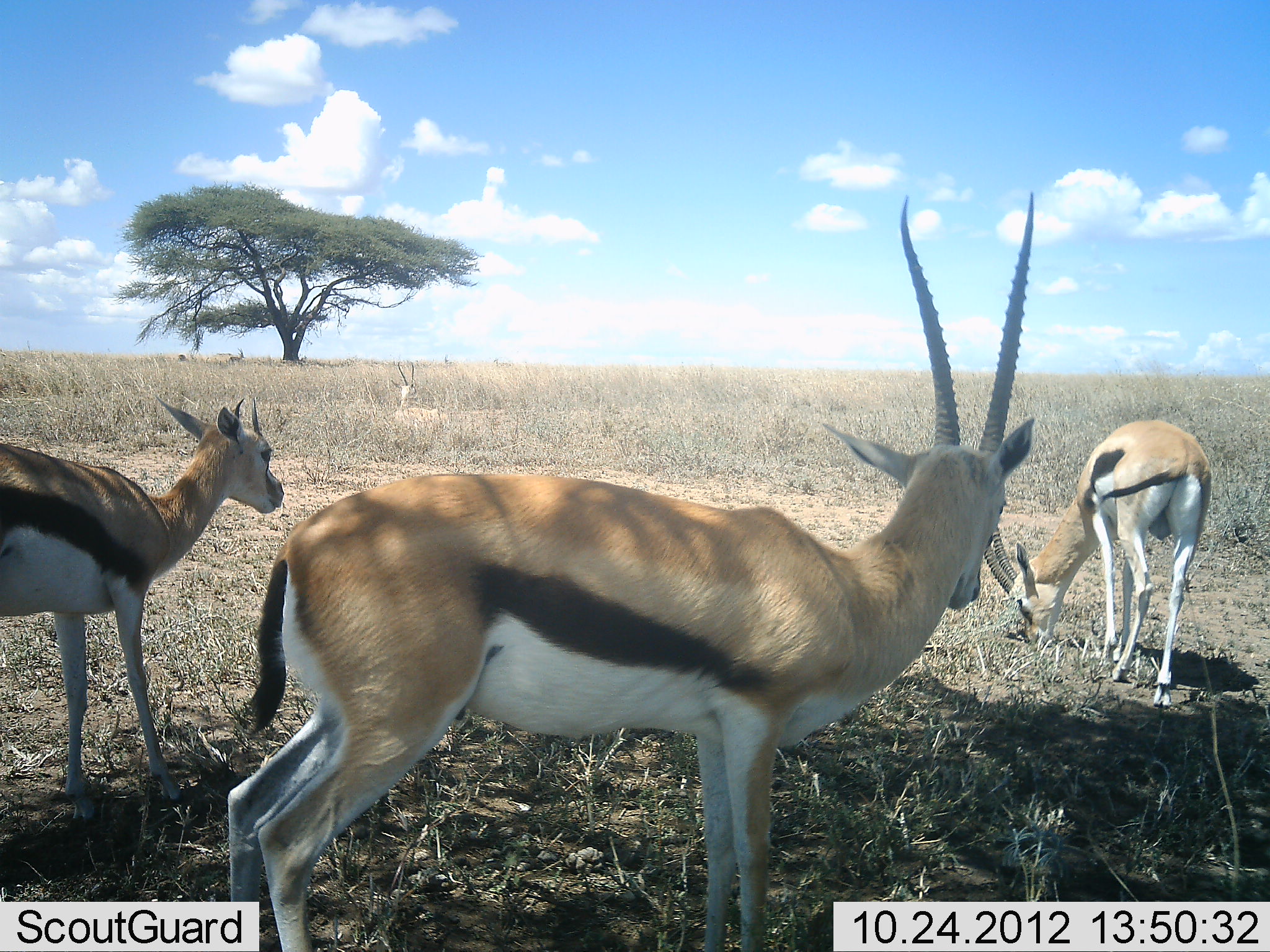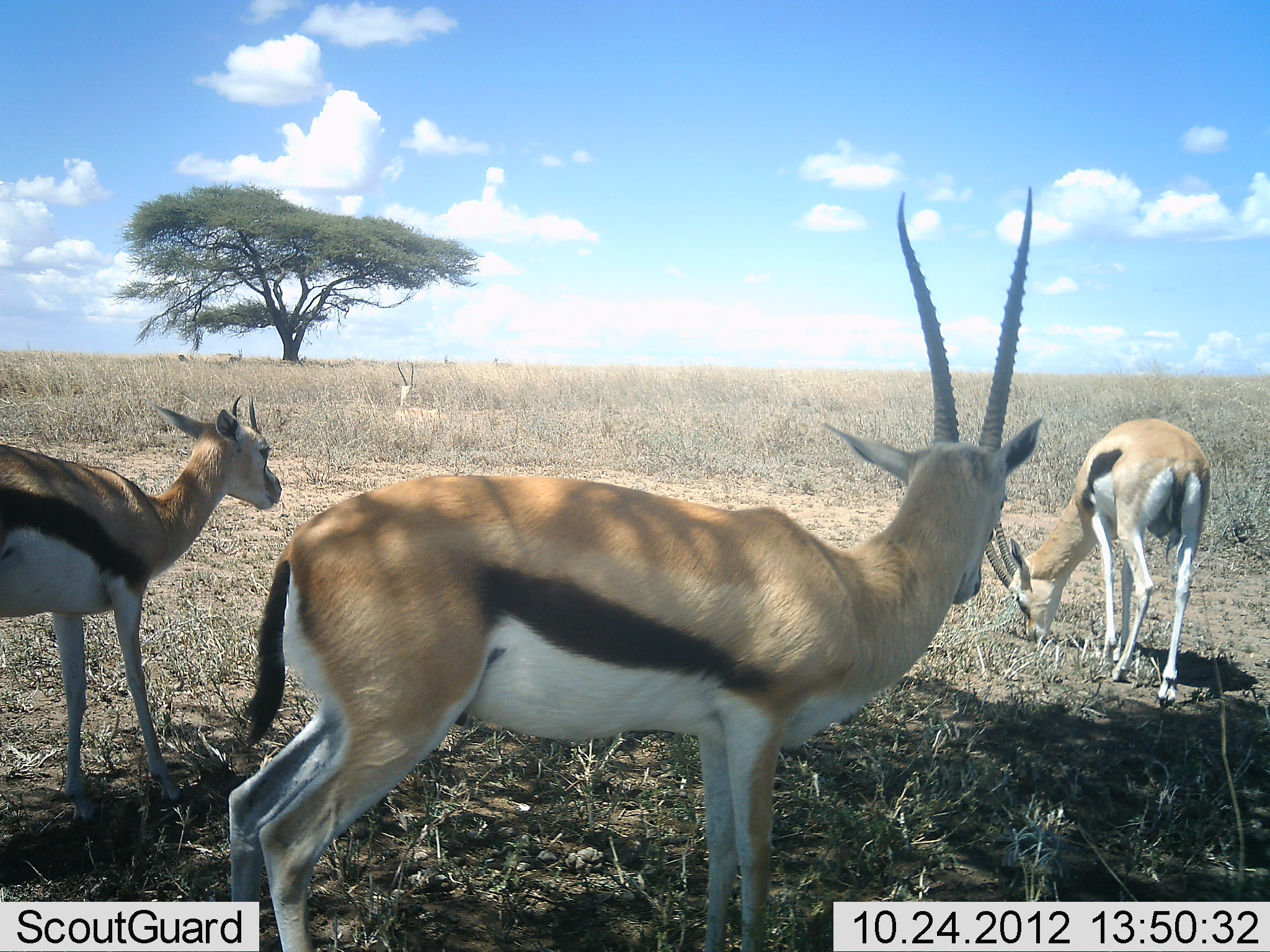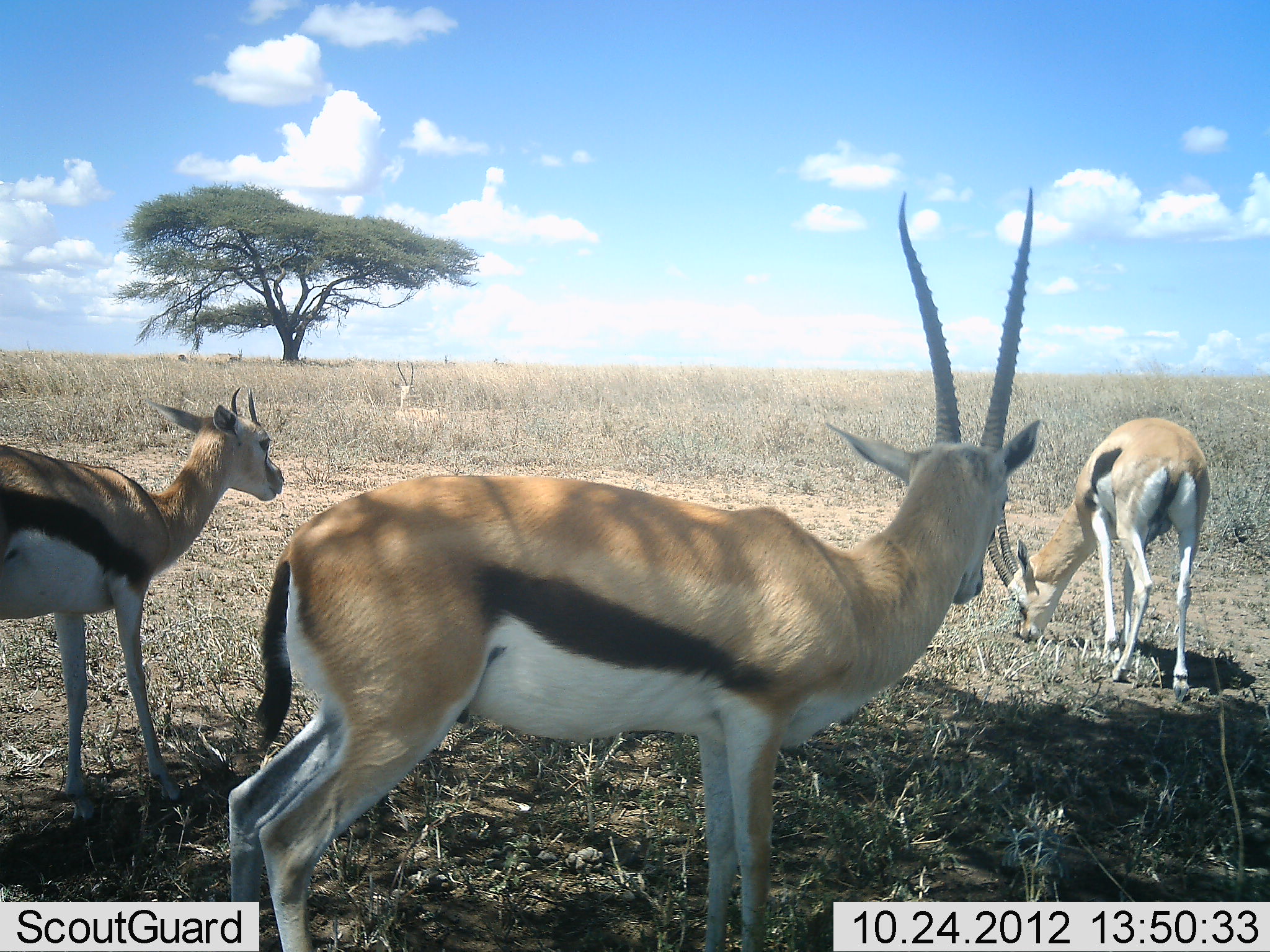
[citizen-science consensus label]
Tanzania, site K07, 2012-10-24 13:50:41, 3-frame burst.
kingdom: Animalia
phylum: Chordata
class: Mammalia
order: Artiodactyla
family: Bovidae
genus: Eudorcas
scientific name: Eudorcas thomsonii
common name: thomson's gazelle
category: gazellethomsons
Gazellethomsons (thomson's gazelle) (Eudorcas thomsonii), count 3. Behavior (volunteer vote fractions): standing 80%, resting 10%, moving 10%, interacting 0%. Young present (vote fraction): 0%. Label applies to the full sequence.